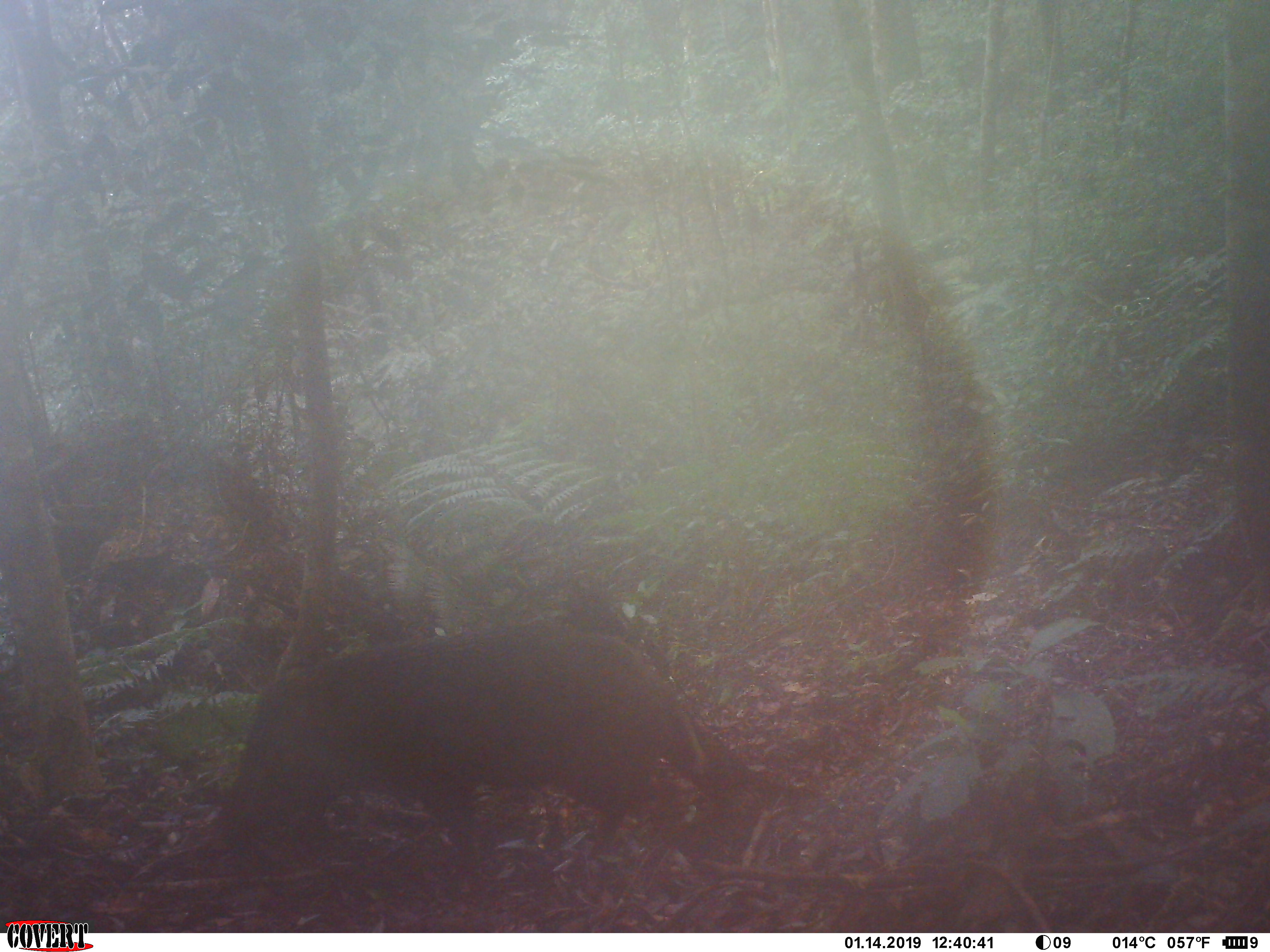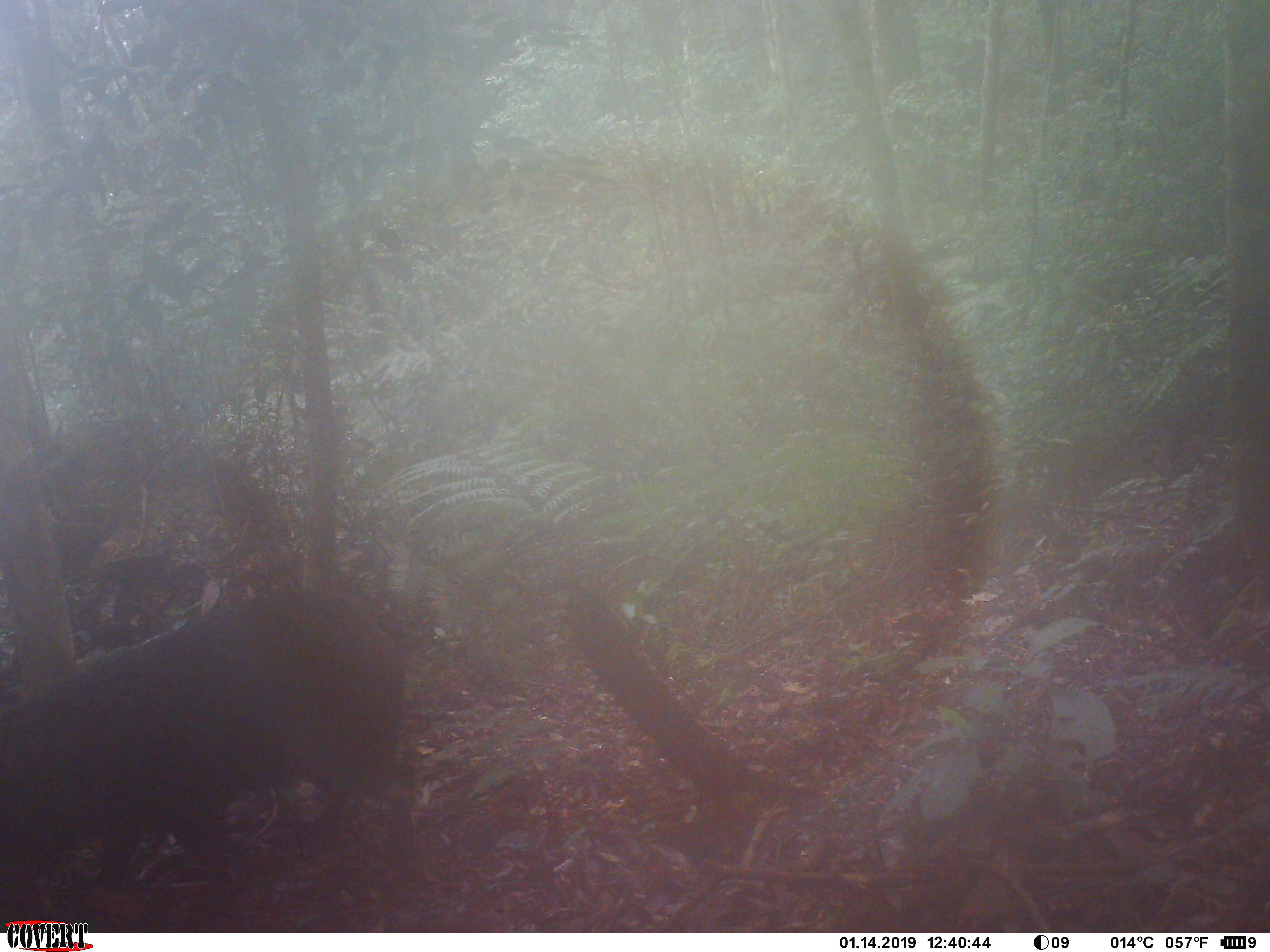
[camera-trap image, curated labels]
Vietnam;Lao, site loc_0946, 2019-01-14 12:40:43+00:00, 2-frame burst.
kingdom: Animalia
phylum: Chordata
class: Mammalia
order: Artiodactyla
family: Suidae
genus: Sus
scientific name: Sus scrofa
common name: eurasian wild pig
Eurasian wild pig (Sus scrofa). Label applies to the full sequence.